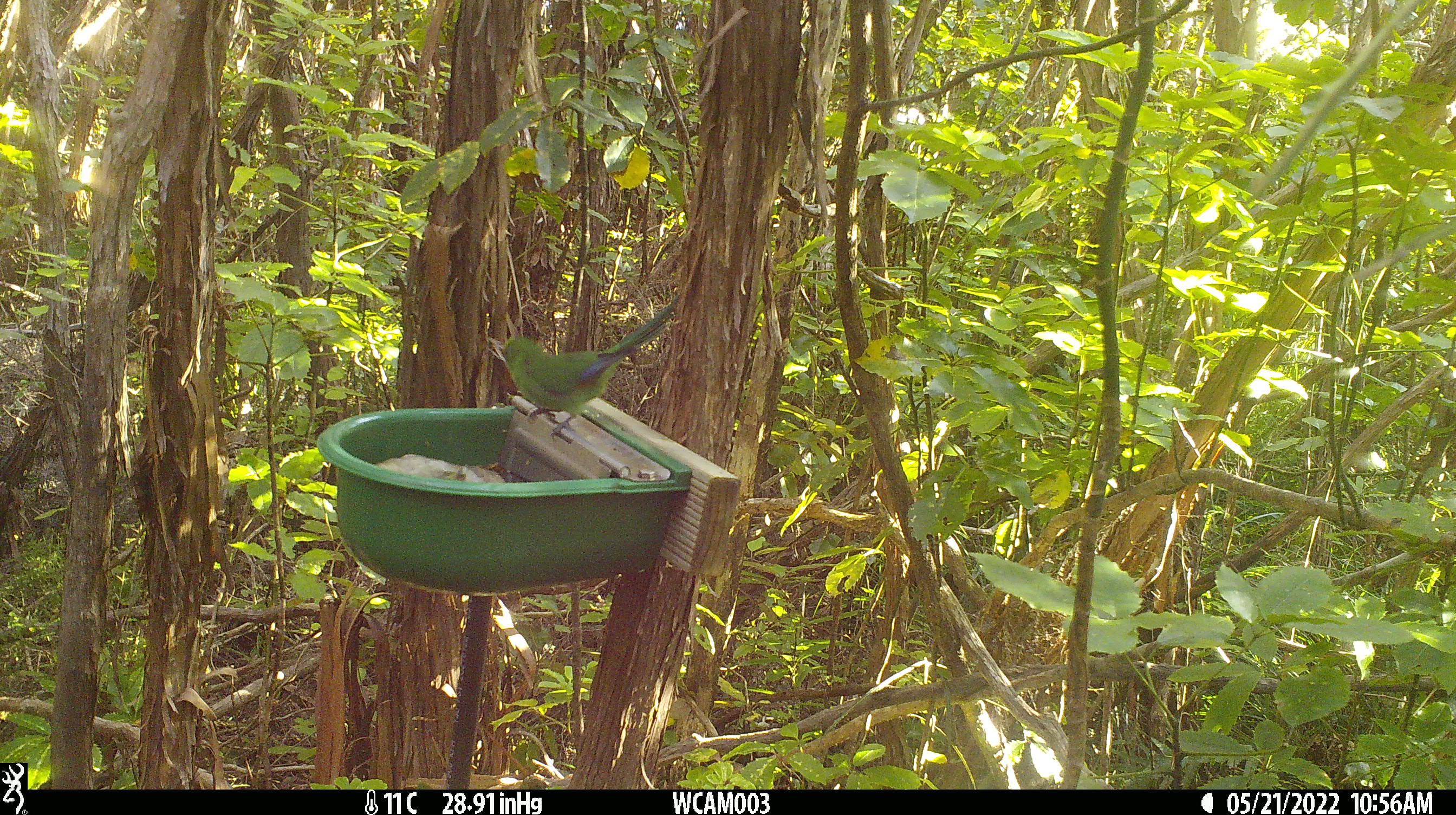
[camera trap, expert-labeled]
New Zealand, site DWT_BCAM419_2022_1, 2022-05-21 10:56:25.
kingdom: Animalia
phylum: Chordata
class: Aves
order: Psittaciformes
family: Psittaculidae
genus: Cyanoramphus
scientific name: Cyanoramphus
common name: parakeet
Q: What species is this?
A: Parakeet (Cyanoramphus).